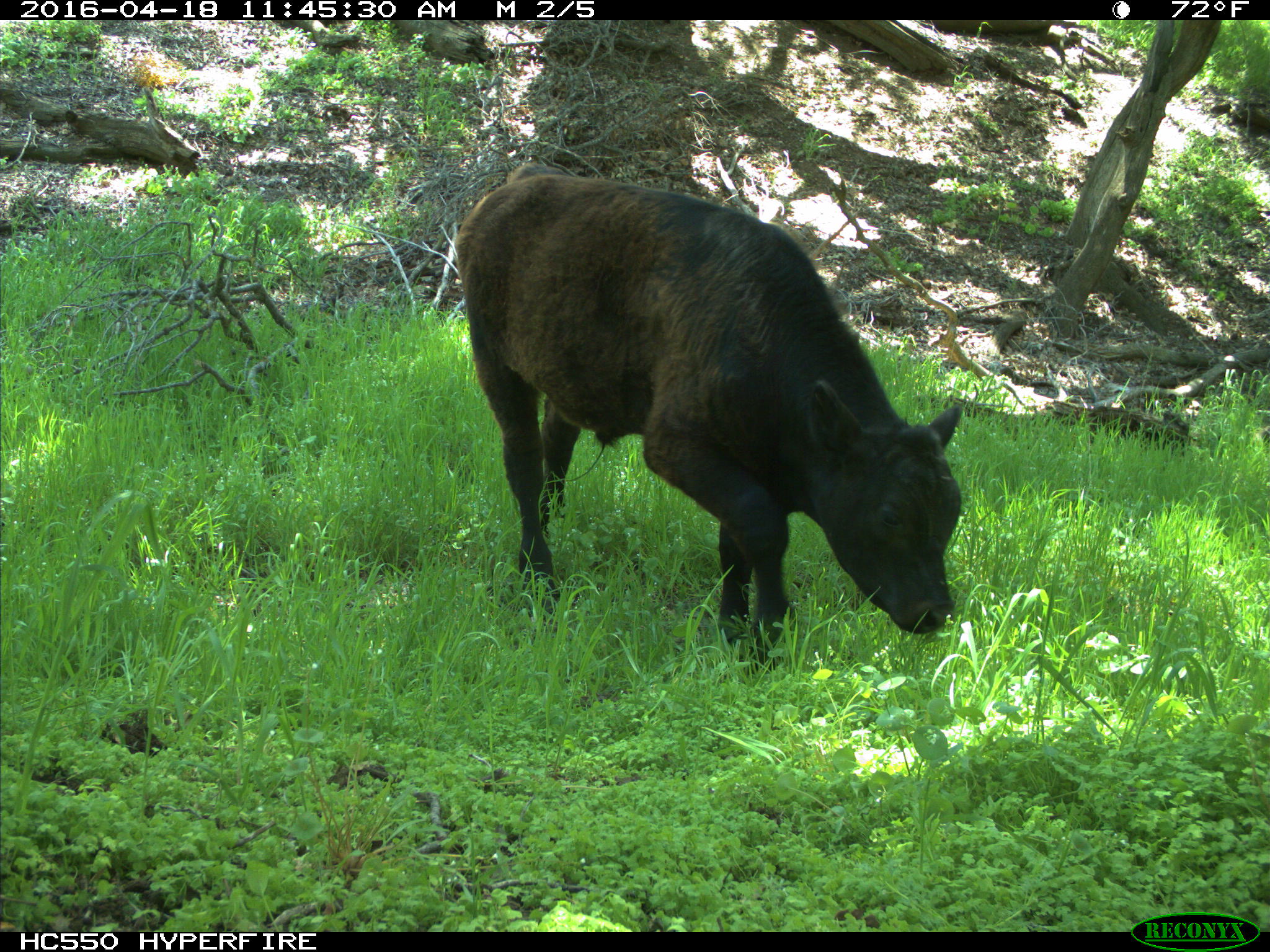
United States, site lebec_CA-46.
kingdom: Animalia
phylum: Chordata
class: Mammalia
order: Artiodactyla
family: Bovidae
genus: Bos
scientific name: Bos taurus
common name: domestic cow